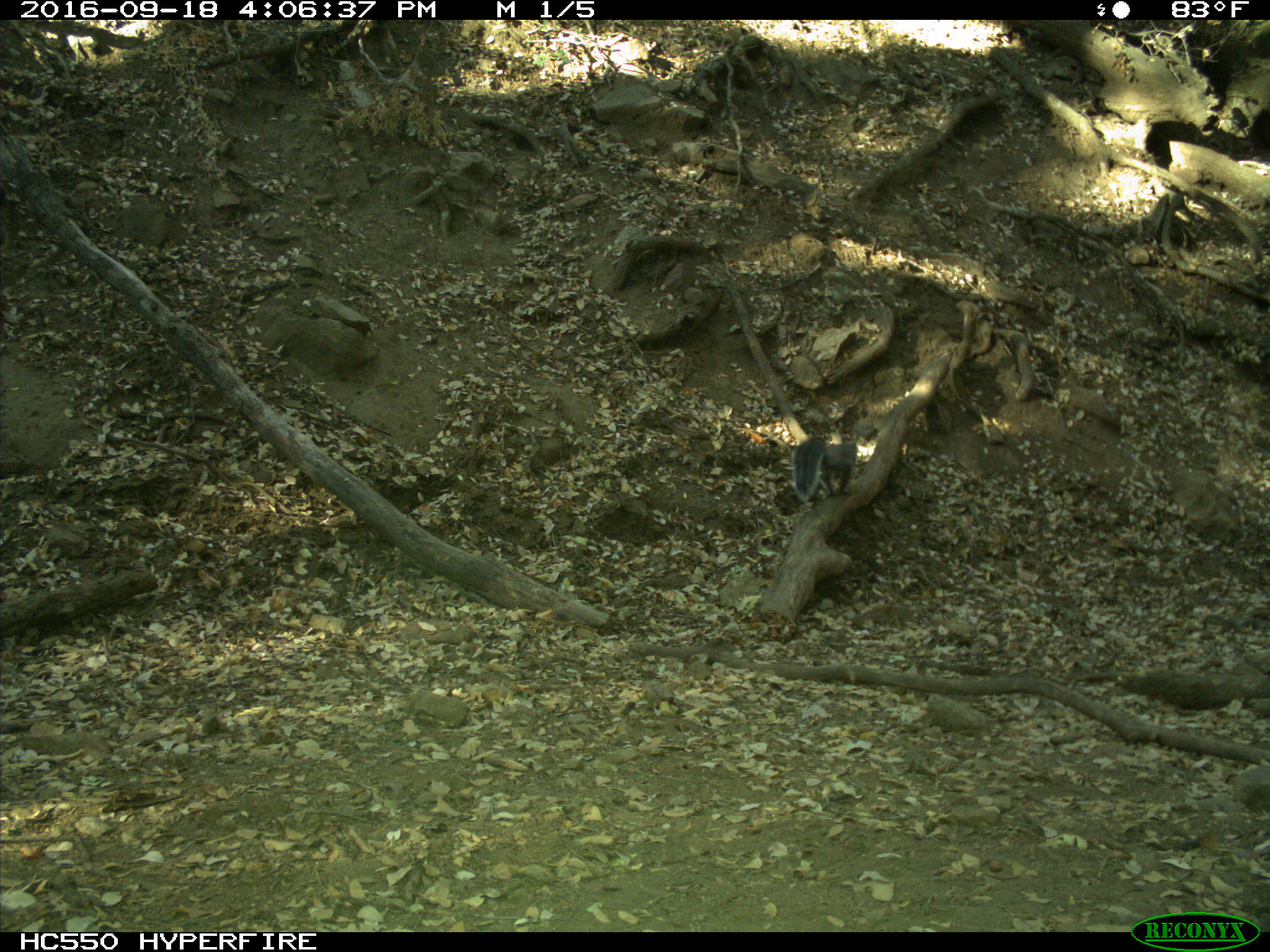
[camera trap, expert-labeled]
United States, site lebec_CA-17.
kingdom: Animalia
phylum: Chordata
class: Mammalia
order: Rodentia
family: Sciuridae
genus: Sciurus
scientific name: Sciurus carolinensis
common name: eastern gray squirrel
Sciurus carolinensis (eastern gray squirrel).